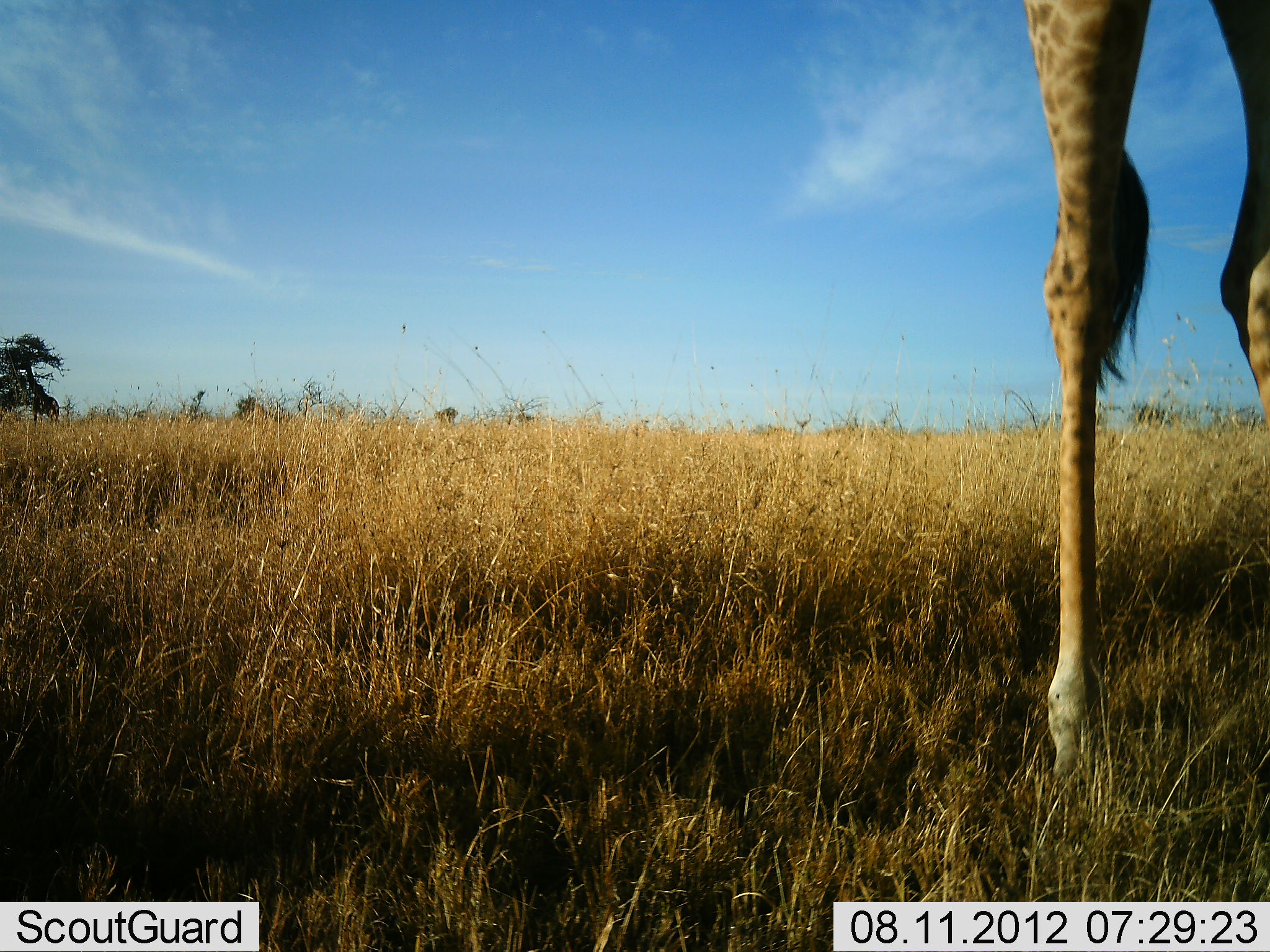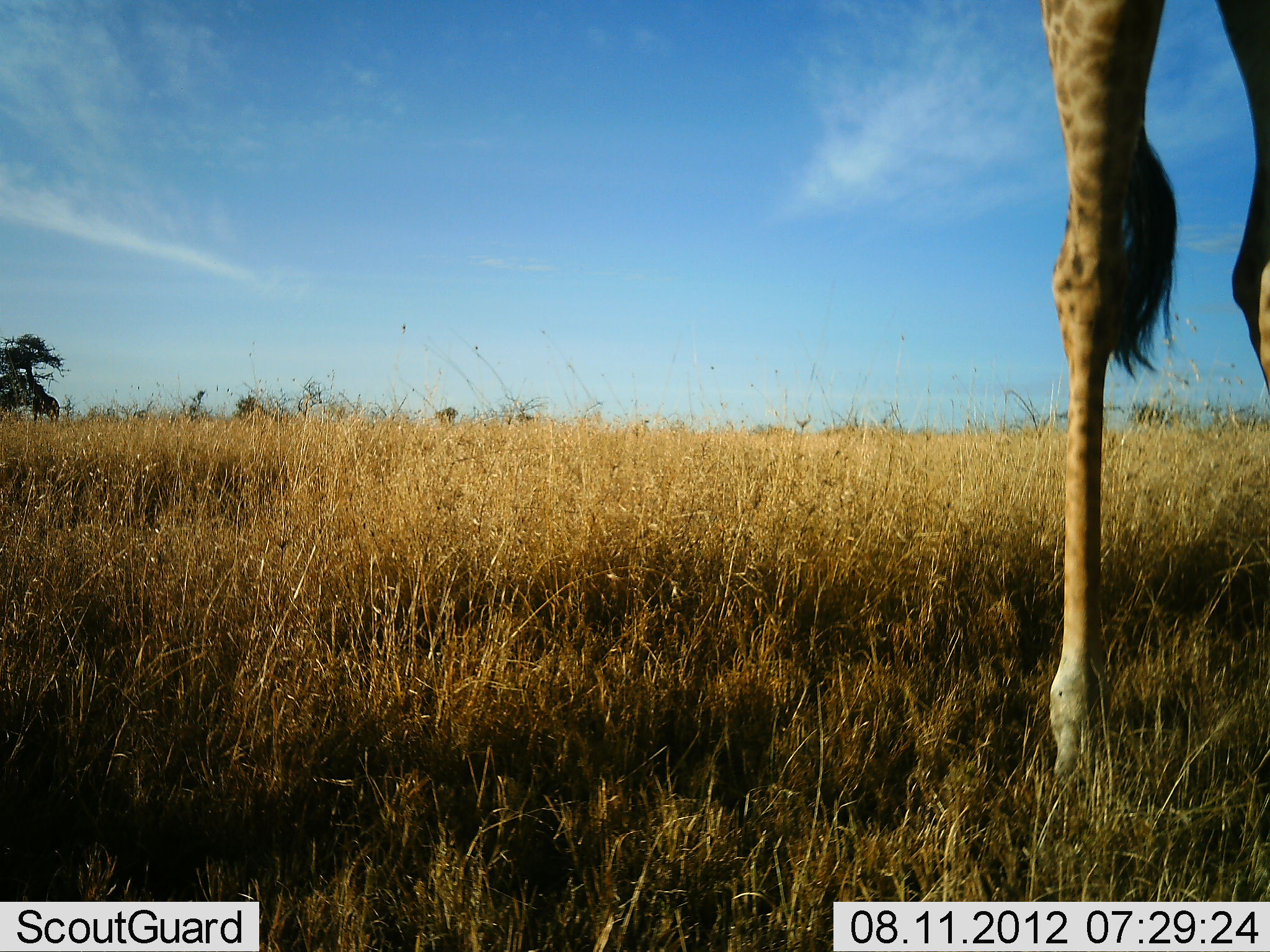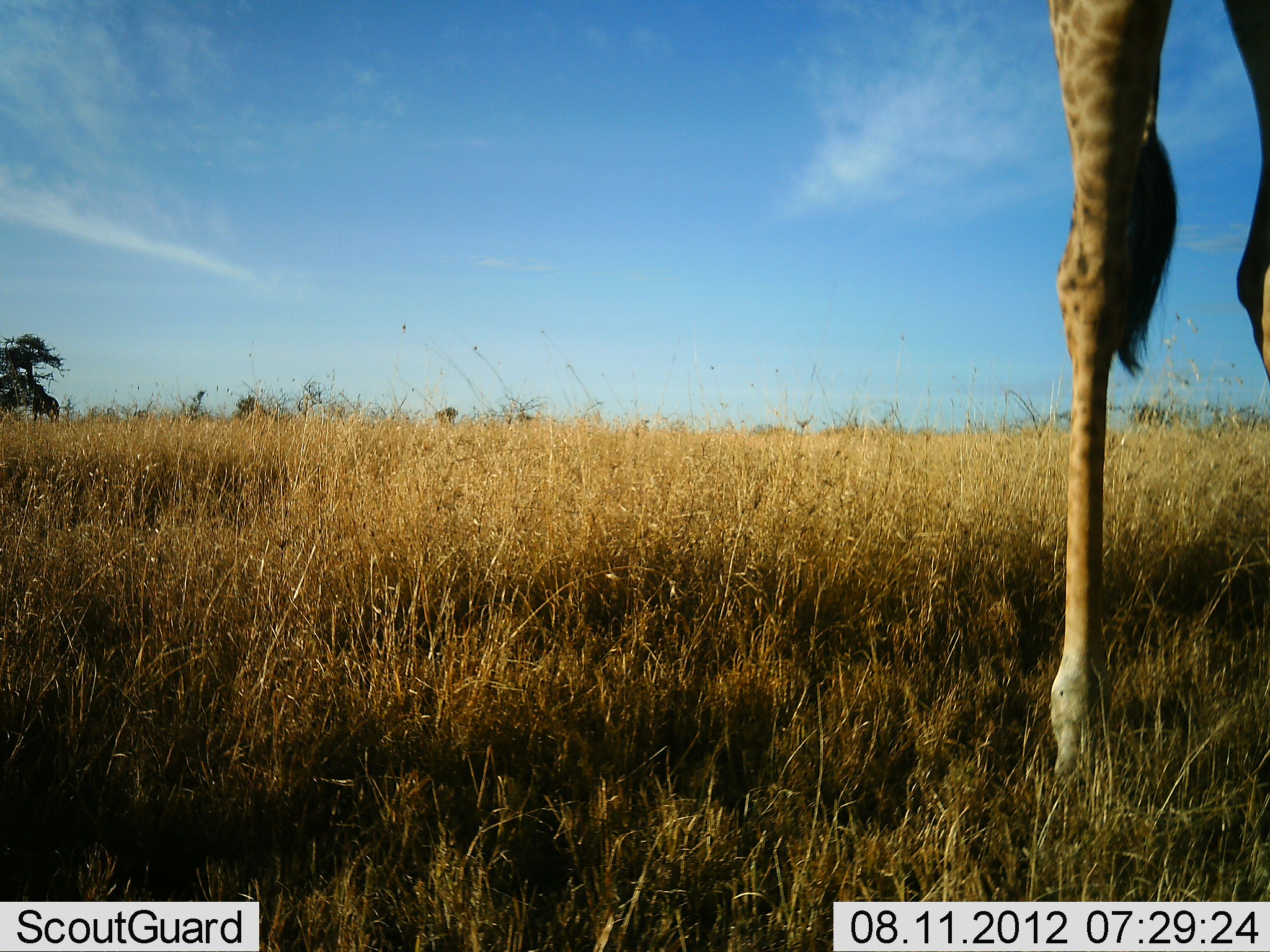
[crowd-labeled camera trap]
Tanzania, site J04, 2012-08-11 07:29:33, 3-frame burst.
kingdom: Animalia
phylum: Chordata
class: Mammalia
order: Artiodactyla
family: Giraffidae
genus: Giraffa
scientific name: Giraffa camelopardalis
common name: giraffe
Giraffe (Giraffa camelopardalis), count 1. Behavior (volunteer vote fractions): standing 90%, resting 0%, moving 10%, interacting 0%. Young present (vote fraction): 0%. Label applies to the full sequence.